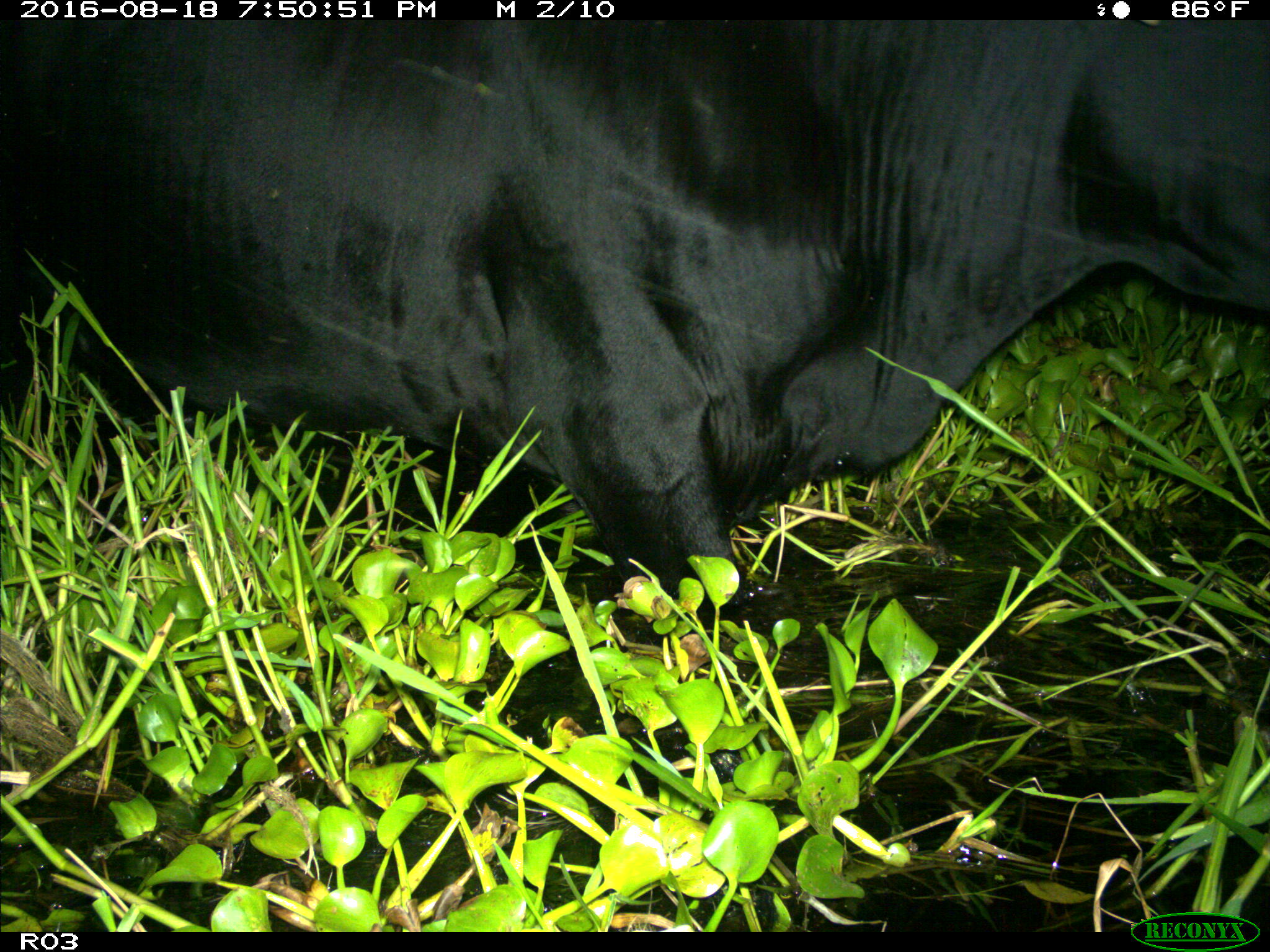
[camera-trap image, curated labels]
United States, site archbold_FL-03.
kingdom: Animalia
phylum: Chordata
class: Mammalia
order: Artiodactyla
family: Bovidae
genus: Bos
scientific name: Bos taurus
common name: domestic cow